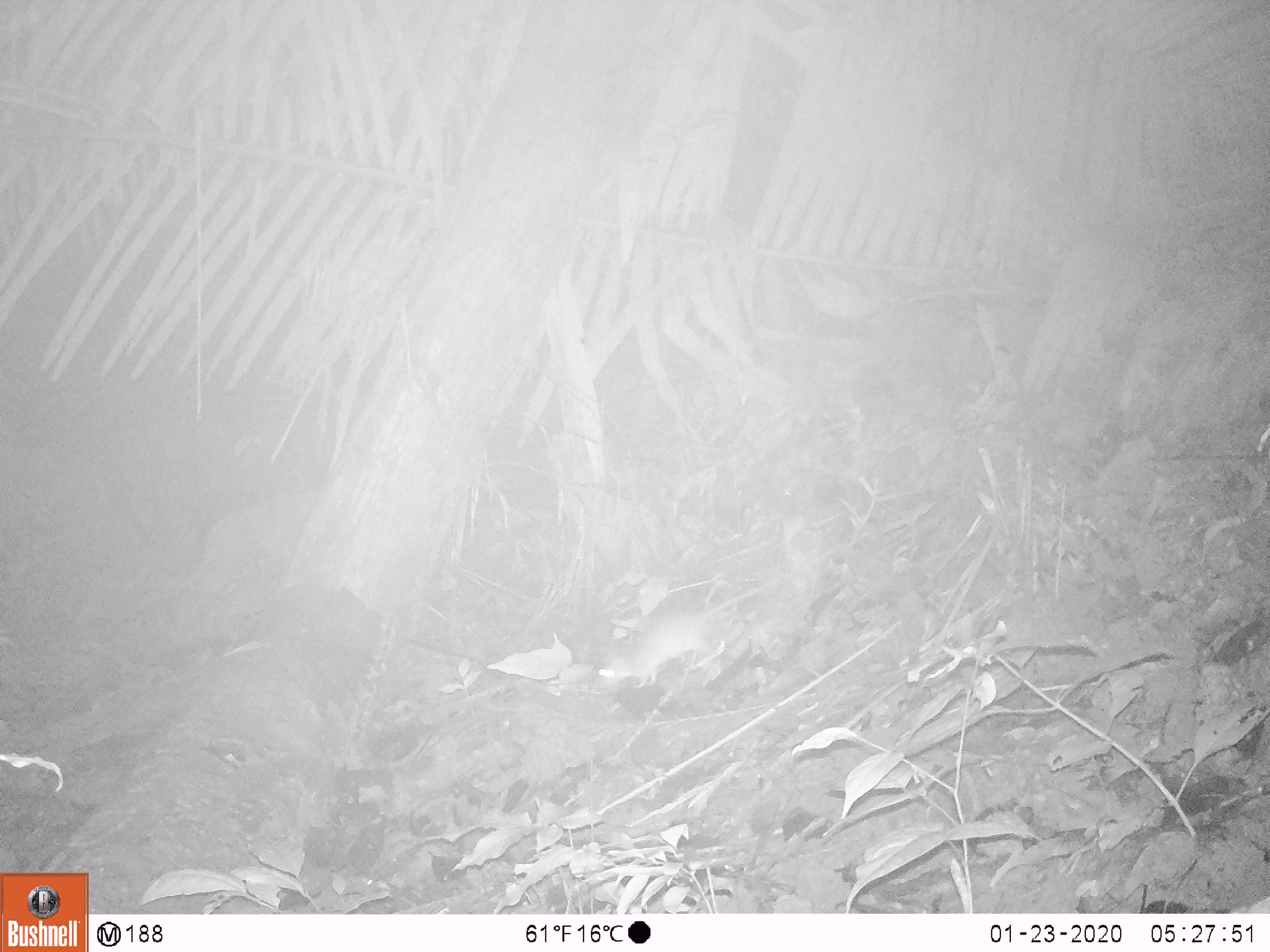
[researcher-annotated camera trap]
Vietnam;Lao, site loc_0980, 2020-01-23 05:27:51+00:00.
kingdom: Animalia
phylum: Chordata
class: Mammalia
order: Rodentia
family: Muridae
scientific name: Muridae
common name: old-world mice and rats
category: unidentified murid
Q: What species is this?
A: Unidentified murid (old-world mice and rats) (Muridae).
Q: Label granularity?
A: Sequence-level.